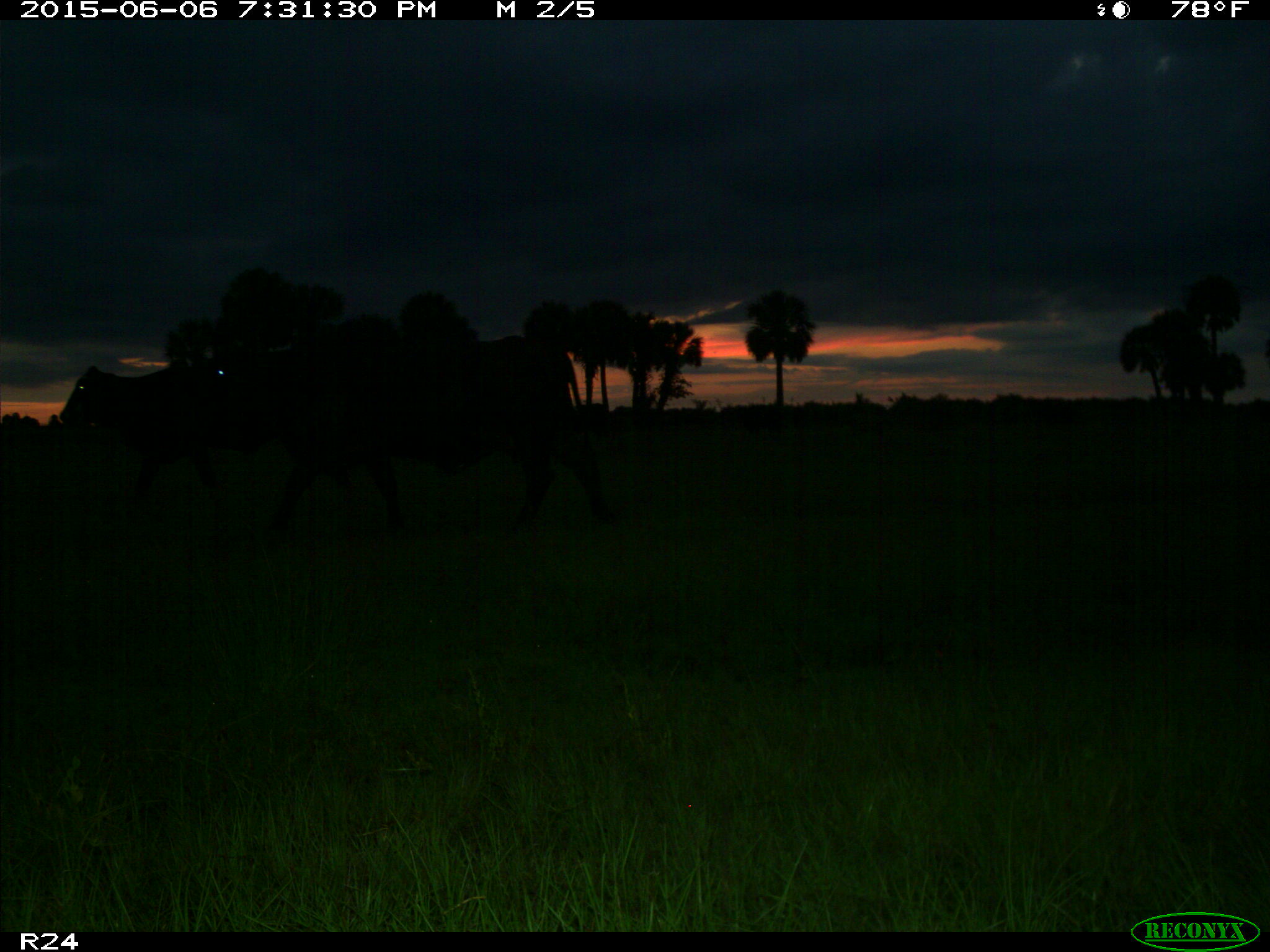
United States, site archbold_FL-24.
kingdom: Animalia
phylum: Chordata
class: Mammalia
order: Artiodactyla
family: Bovidae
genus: Bos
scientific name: Bos taurus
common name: domestic cow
Bos taurus (domestic cow).